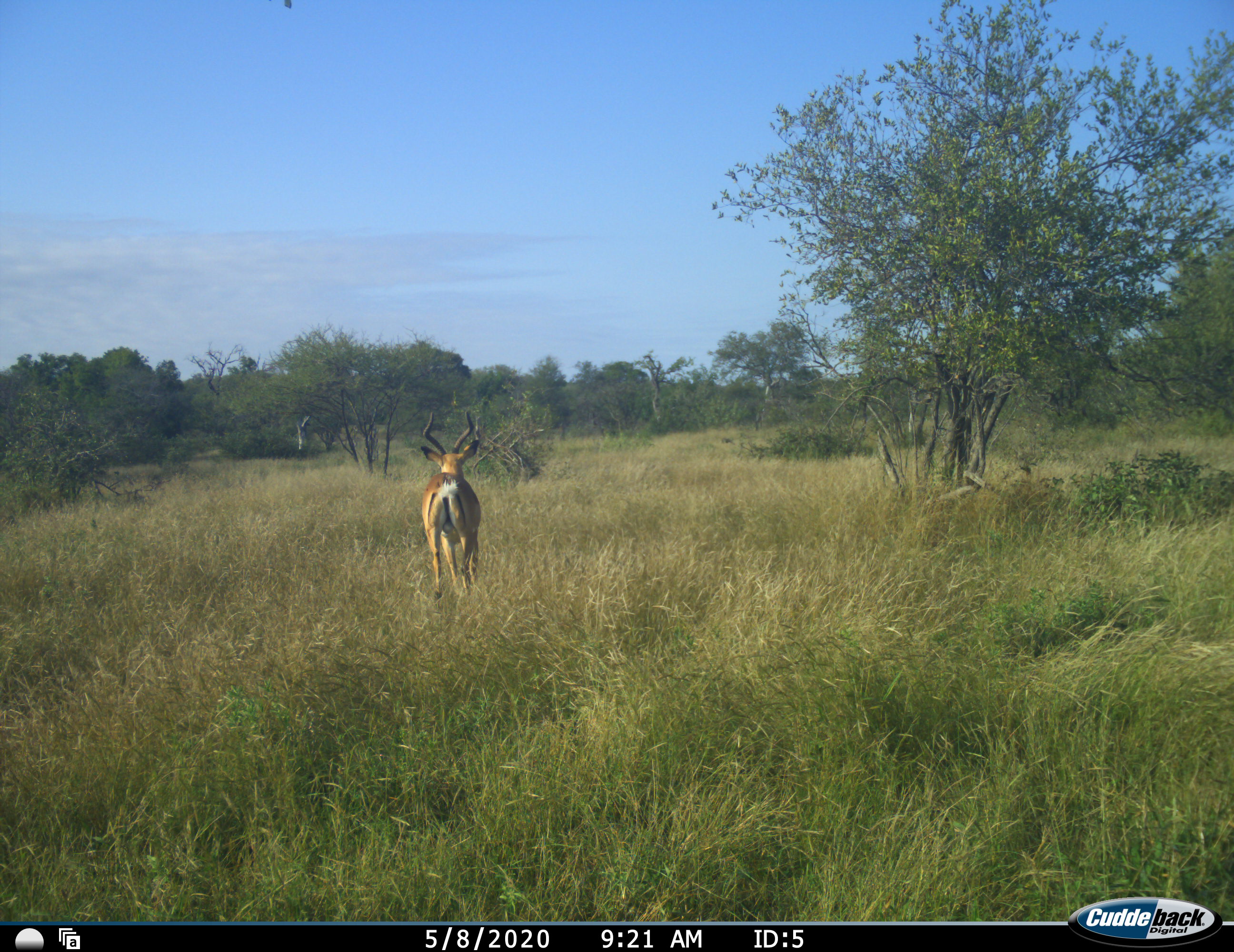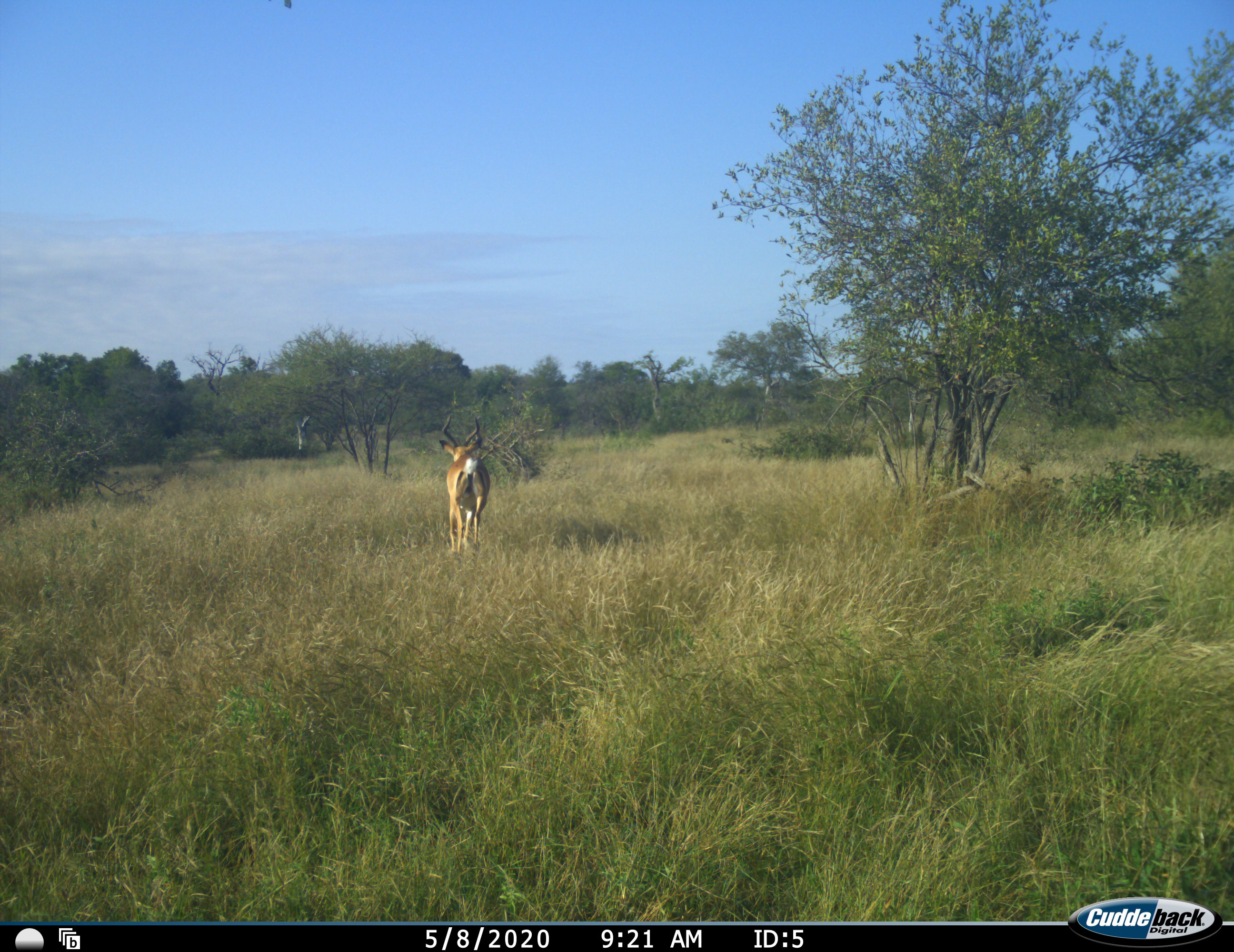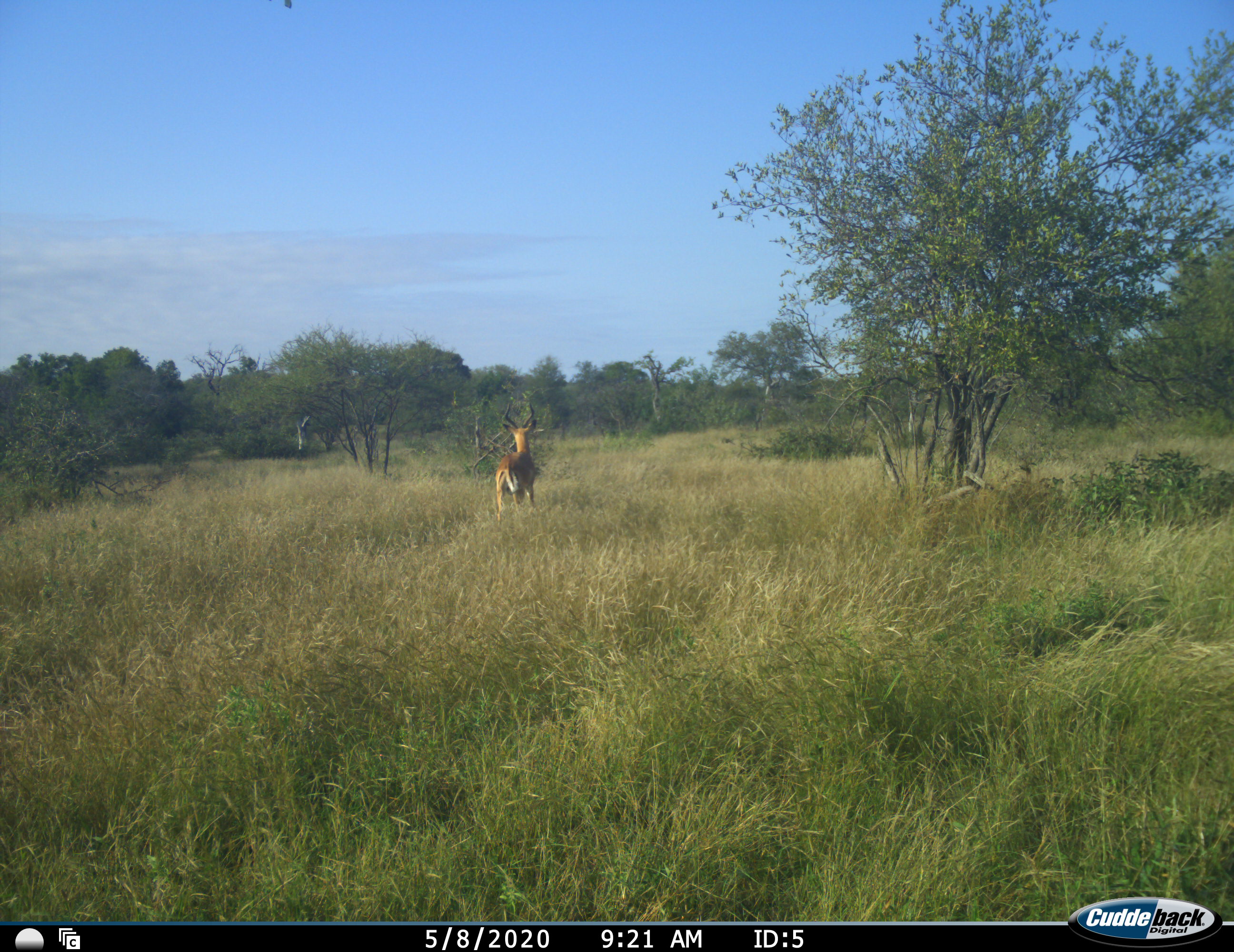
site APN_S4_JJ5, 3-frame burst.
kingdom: Animalia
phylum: Chordata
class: Mammalia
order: Artiodactyla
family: Bovidae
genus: Aepyceros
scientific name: Aepyceros melampus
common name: impala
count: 1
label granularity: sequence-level